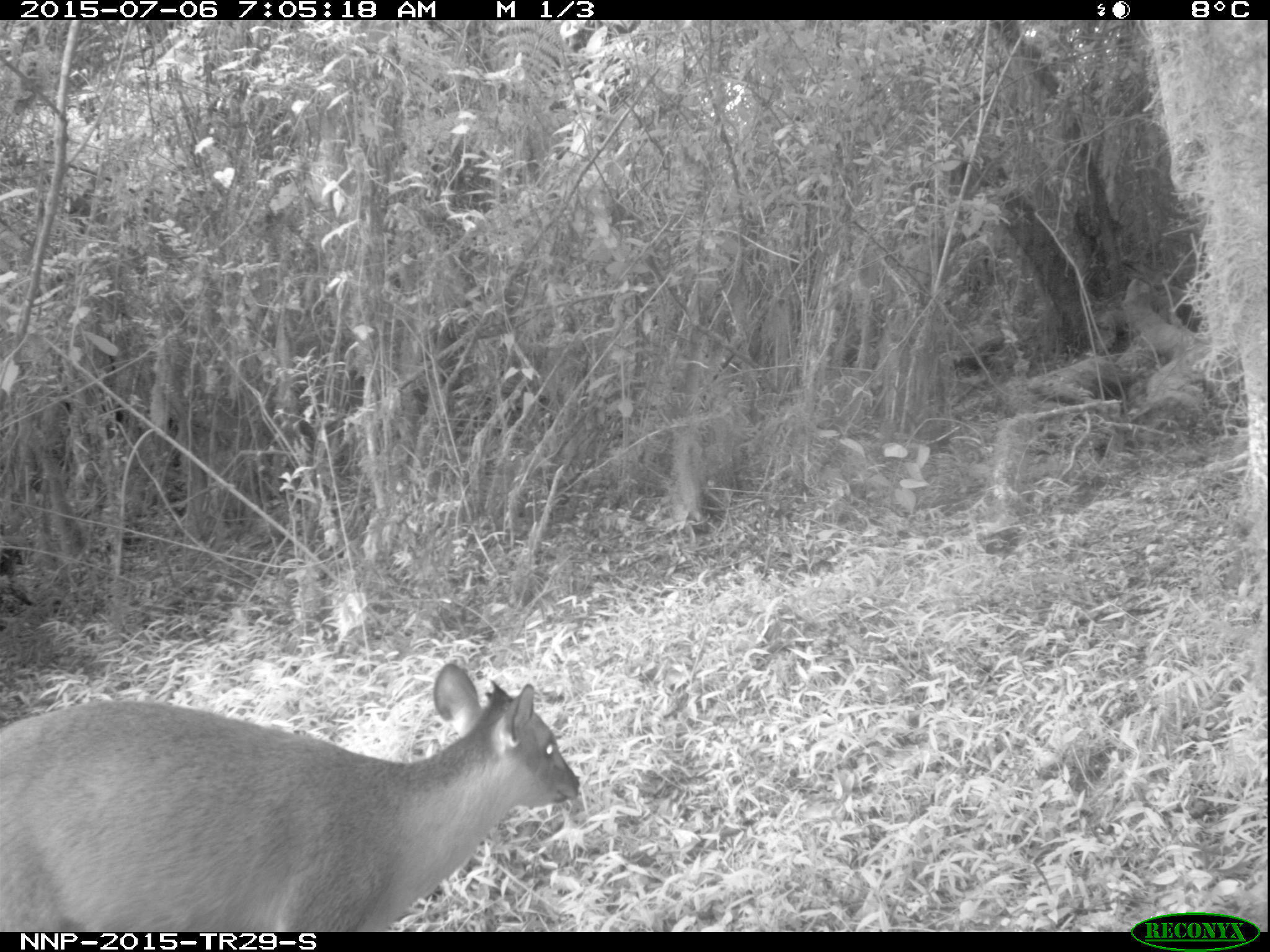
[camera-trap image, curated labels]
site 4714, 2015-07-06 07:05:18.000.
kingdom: Animalia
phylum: Chordata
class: Mammalia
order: Artiodactyla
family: Bovidae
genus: Cephalophus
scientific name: Cephalophus nigrifrons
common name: black-fronted duiker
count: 1